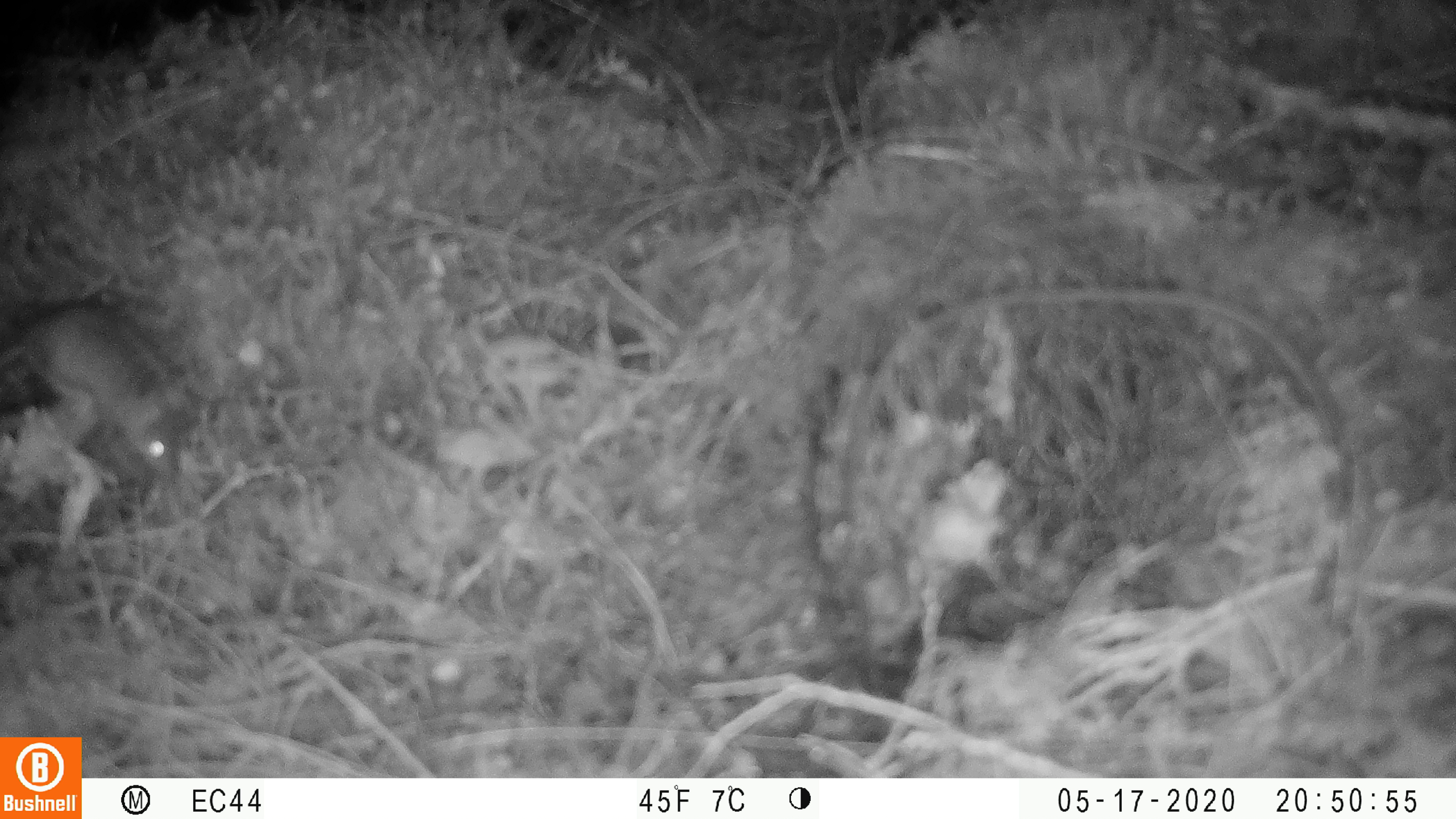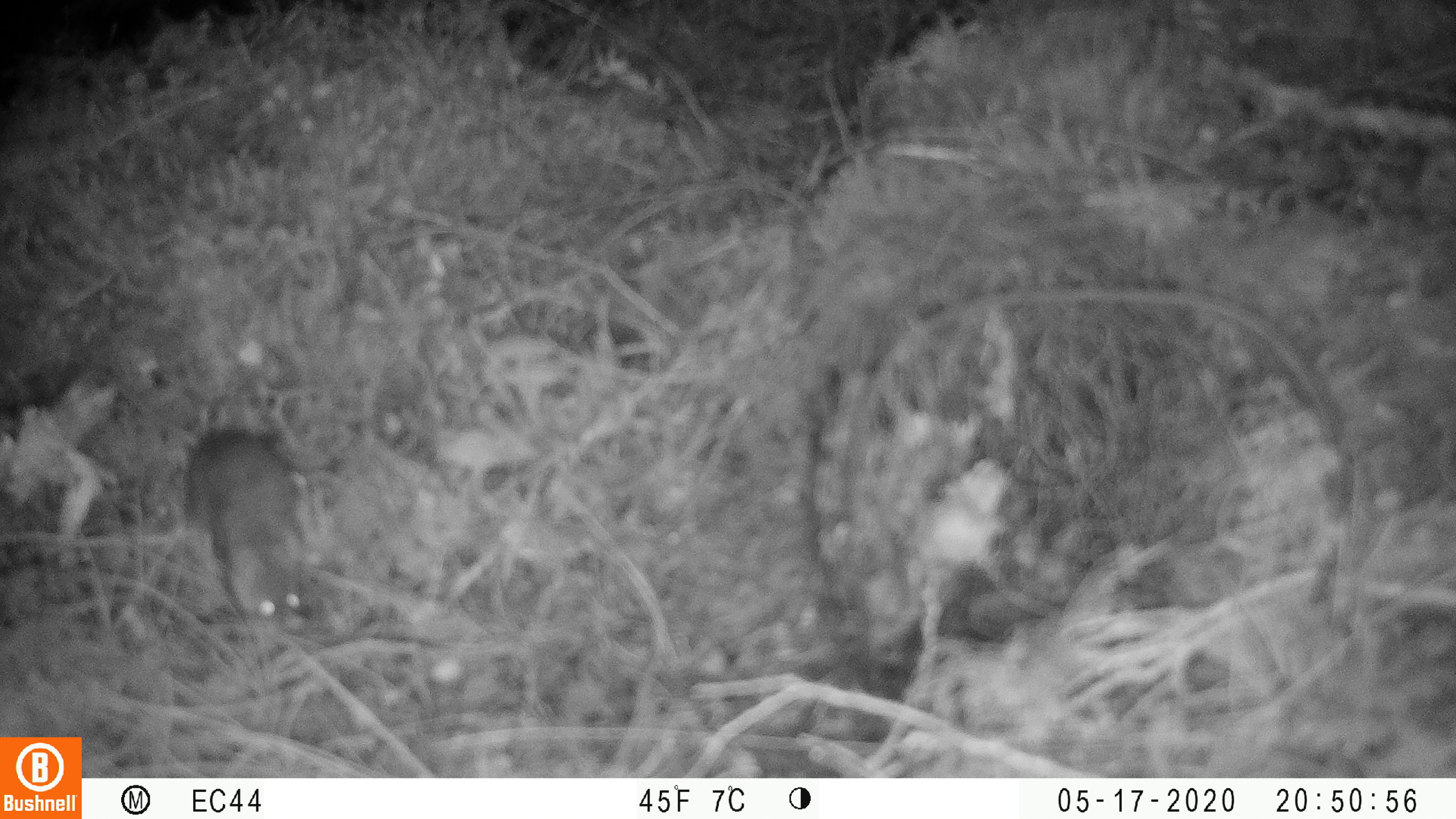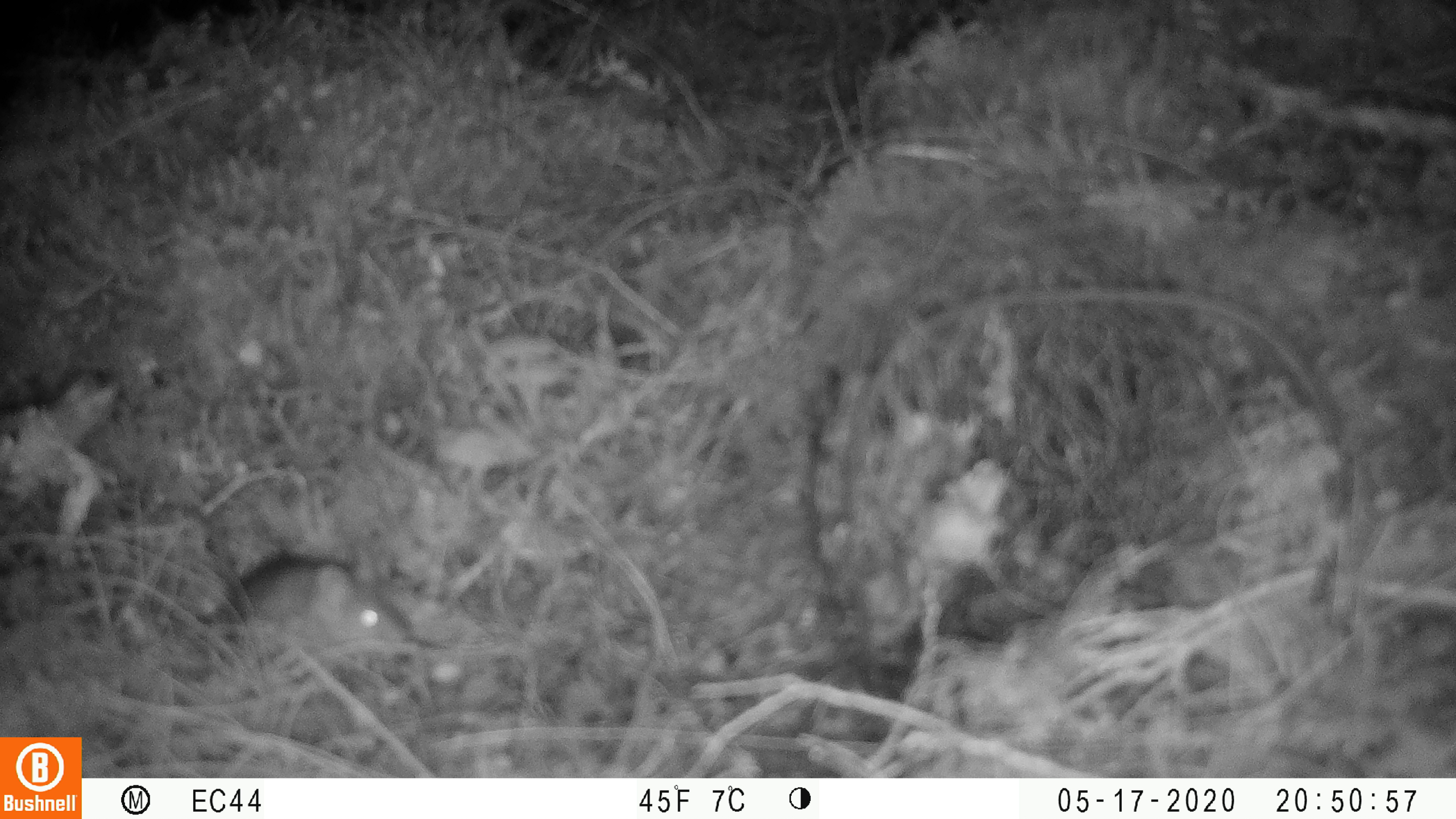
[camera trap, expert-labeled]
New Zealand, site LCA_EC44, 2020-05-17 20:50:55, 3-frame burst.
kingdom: Animalia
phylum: Chordata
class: Mammalia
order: Rodentia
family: Muridae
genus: Mus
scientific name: Mus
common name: mouse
Mouse (Mus).